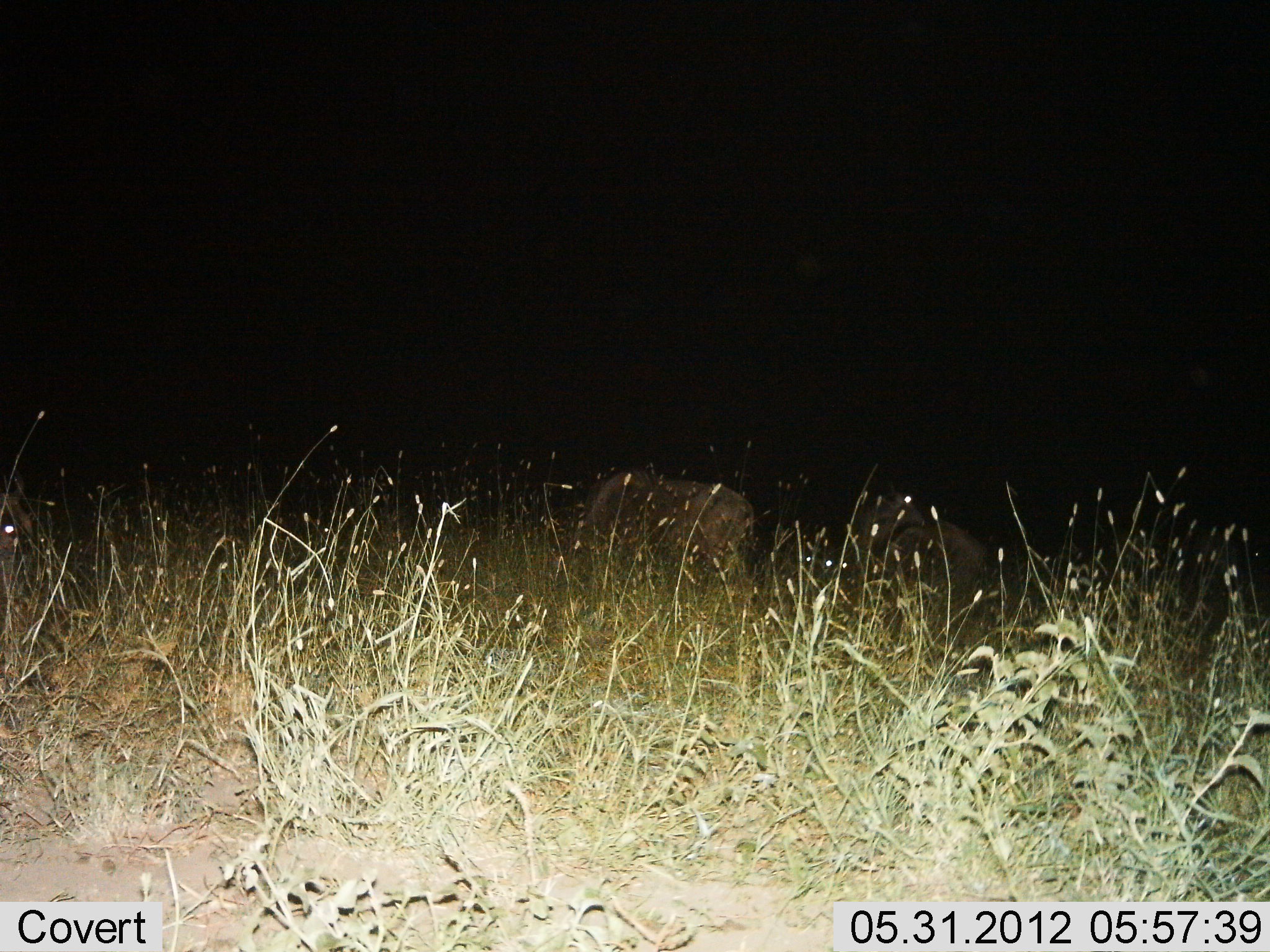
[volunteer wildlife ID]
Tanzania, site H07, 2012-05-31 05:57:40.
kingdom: Animalia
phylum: Chordata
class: Mammalia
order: Artiodactyla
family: Bovidae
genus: Connochaetes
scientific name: Connochaetes taurinus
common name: blue wildebeest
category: wildebeest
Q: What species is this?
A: Wildebeest (blue wildebeest) (Connochaetes taurinus).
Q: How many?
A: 2.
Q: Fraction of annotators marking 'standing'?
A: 60%.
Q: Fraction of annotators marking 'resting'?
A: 0%.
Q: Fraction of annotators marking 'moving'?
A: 0%.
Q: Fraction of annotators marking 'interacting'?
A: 0%.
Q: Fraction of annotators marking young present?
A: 0%.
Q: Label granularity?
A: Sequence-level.